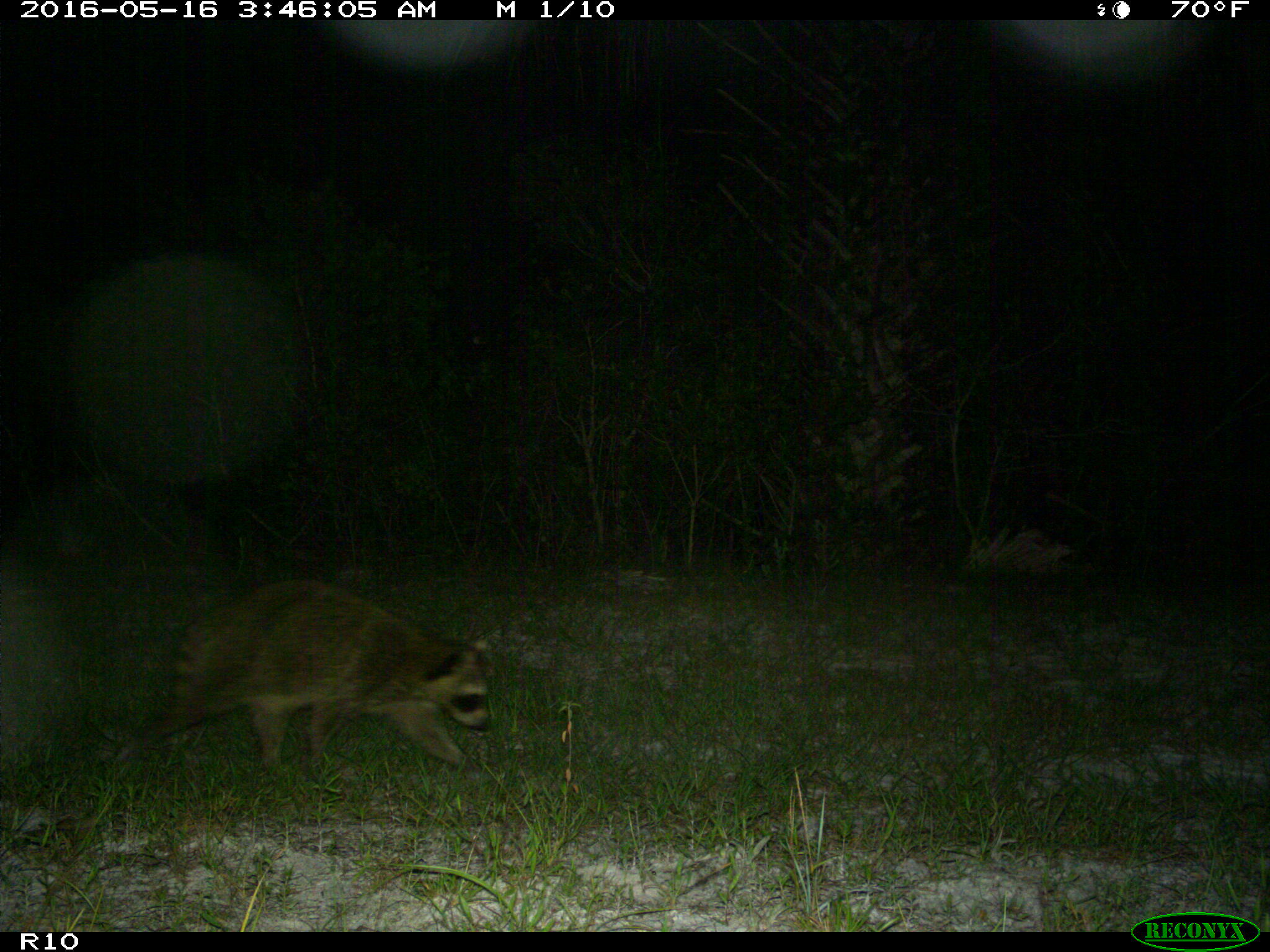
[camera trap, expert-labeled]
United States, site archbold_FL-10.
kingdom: Animalia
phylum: Chordata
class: Mammalia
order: Carnivora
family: Procyonidae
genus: Procyon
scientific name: Procyon lotor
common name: common raccoon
Procyon lotor (common raccoon).